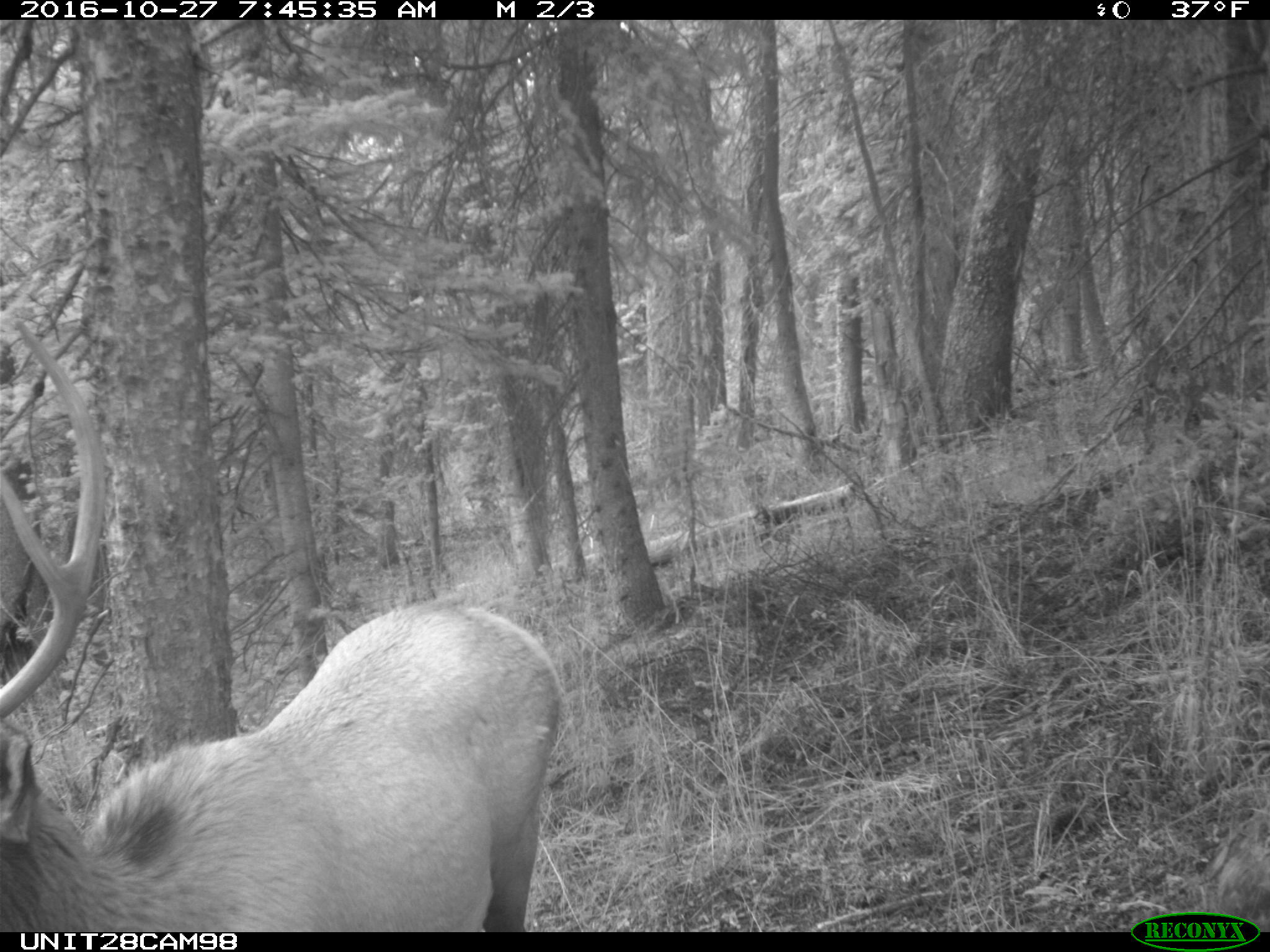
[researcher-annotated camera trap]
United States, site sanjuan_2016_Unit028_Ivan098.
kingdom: Animalia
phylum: Chordata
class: Mammalia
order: Artiodactyla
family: Cervidae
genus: Cervus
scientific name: Cervus elaphus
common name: red deer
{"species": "Cervus elaphus (red deer)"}